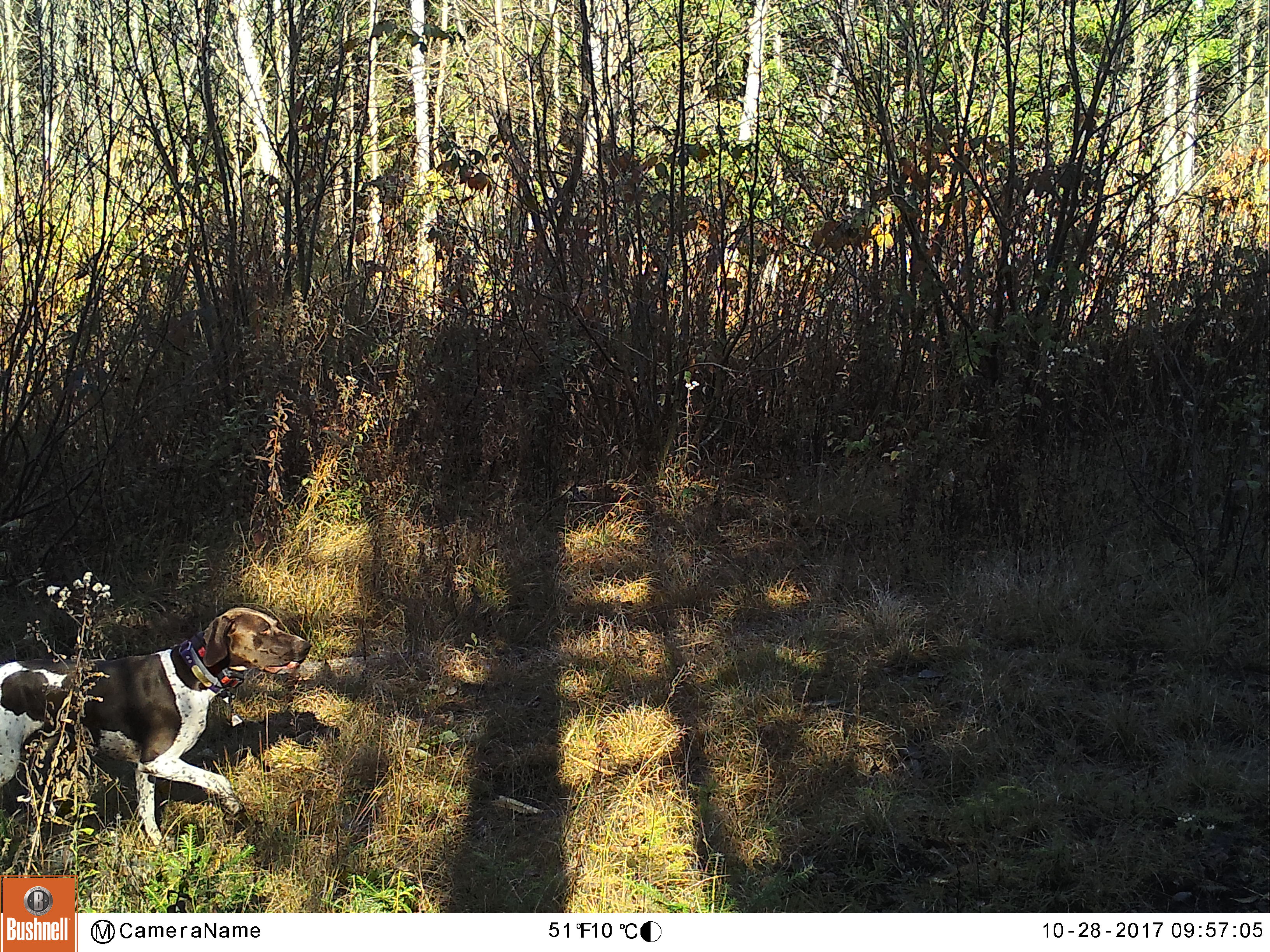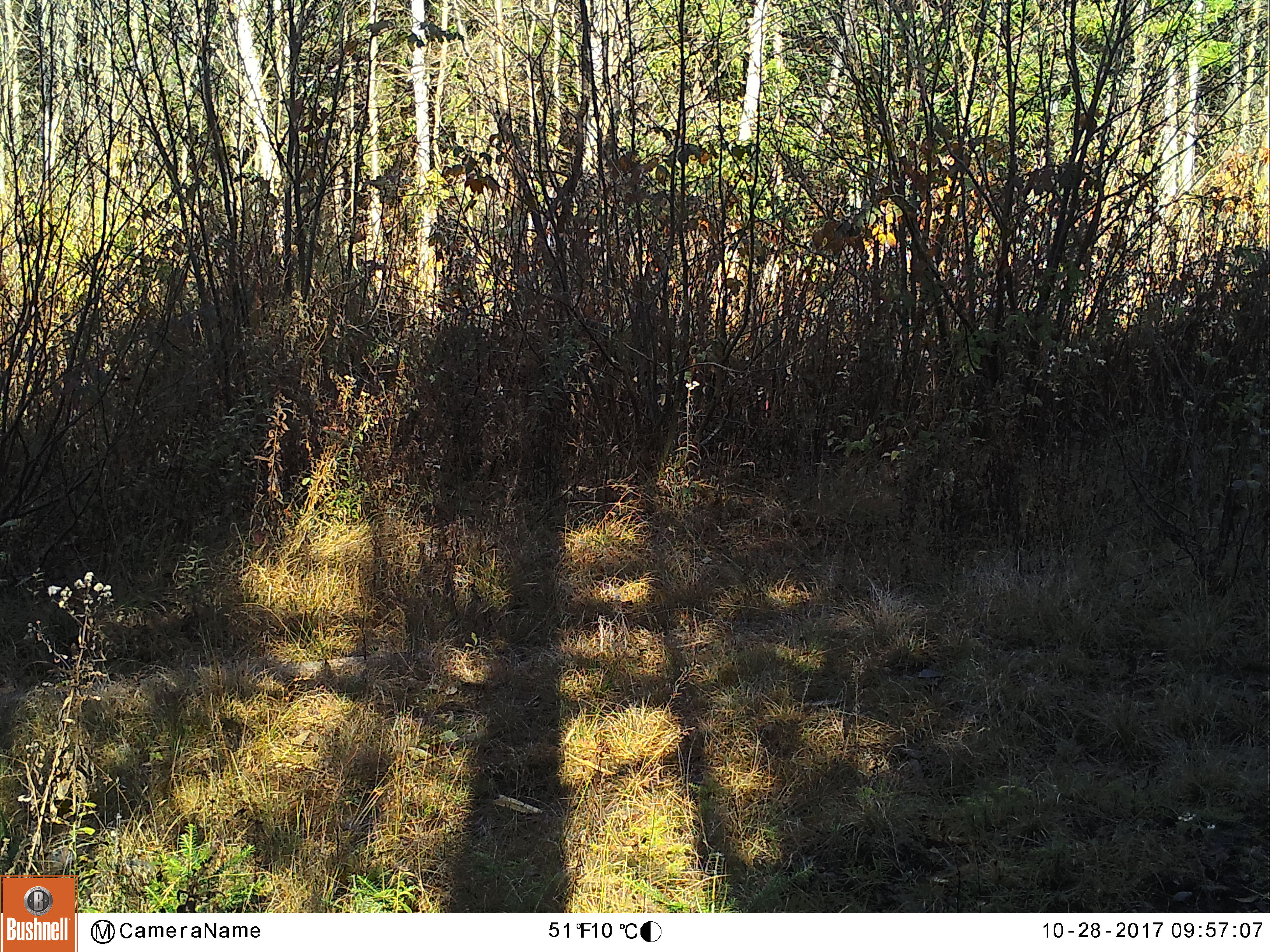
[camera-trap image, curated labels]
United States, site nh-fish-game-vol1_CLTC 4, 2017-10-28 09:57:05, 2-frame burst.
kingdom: Animalia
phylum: Chordata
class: Mammalia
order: Carnivora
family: Canidae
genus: Canis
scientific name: Canis familiaris familiaris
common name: domestic dog